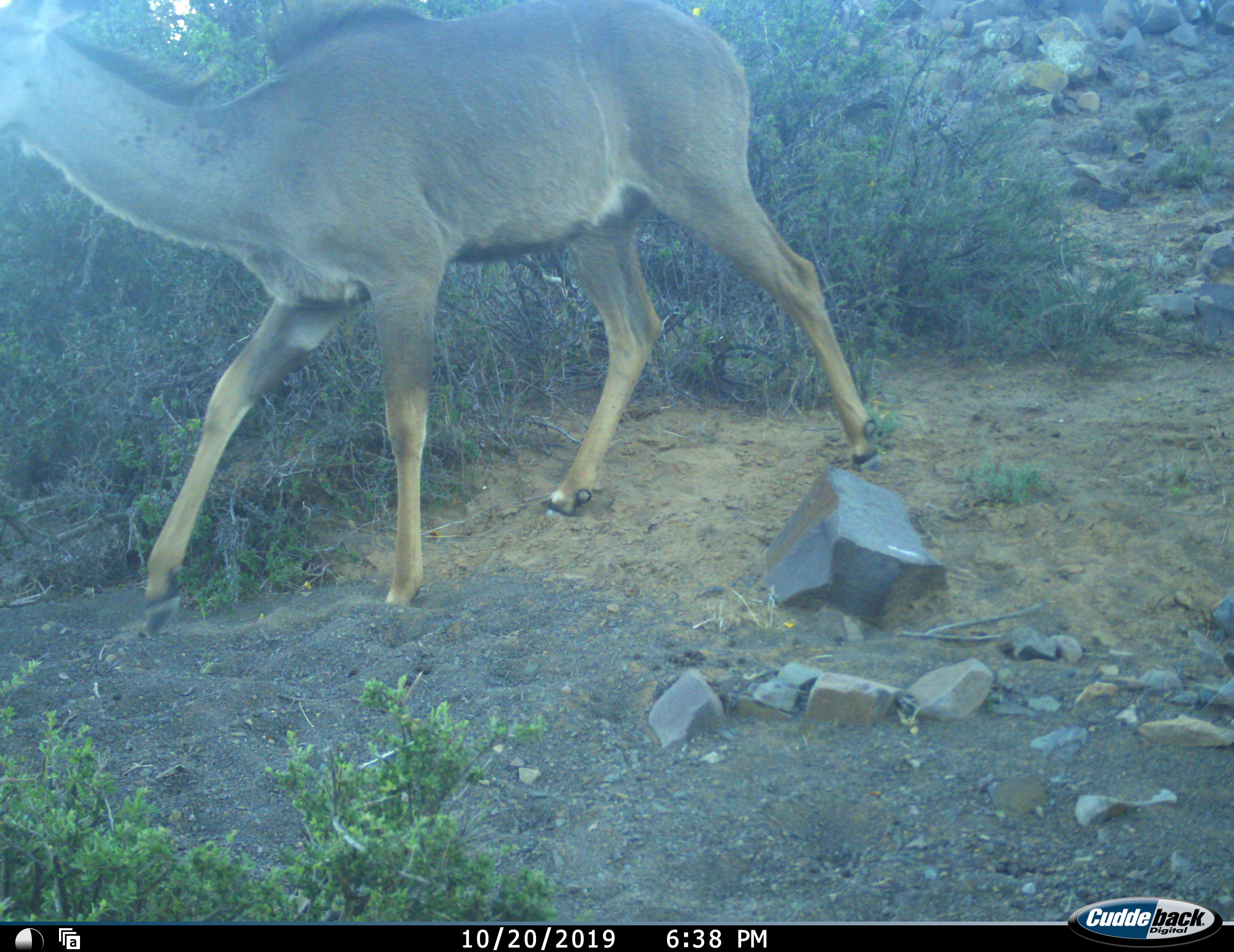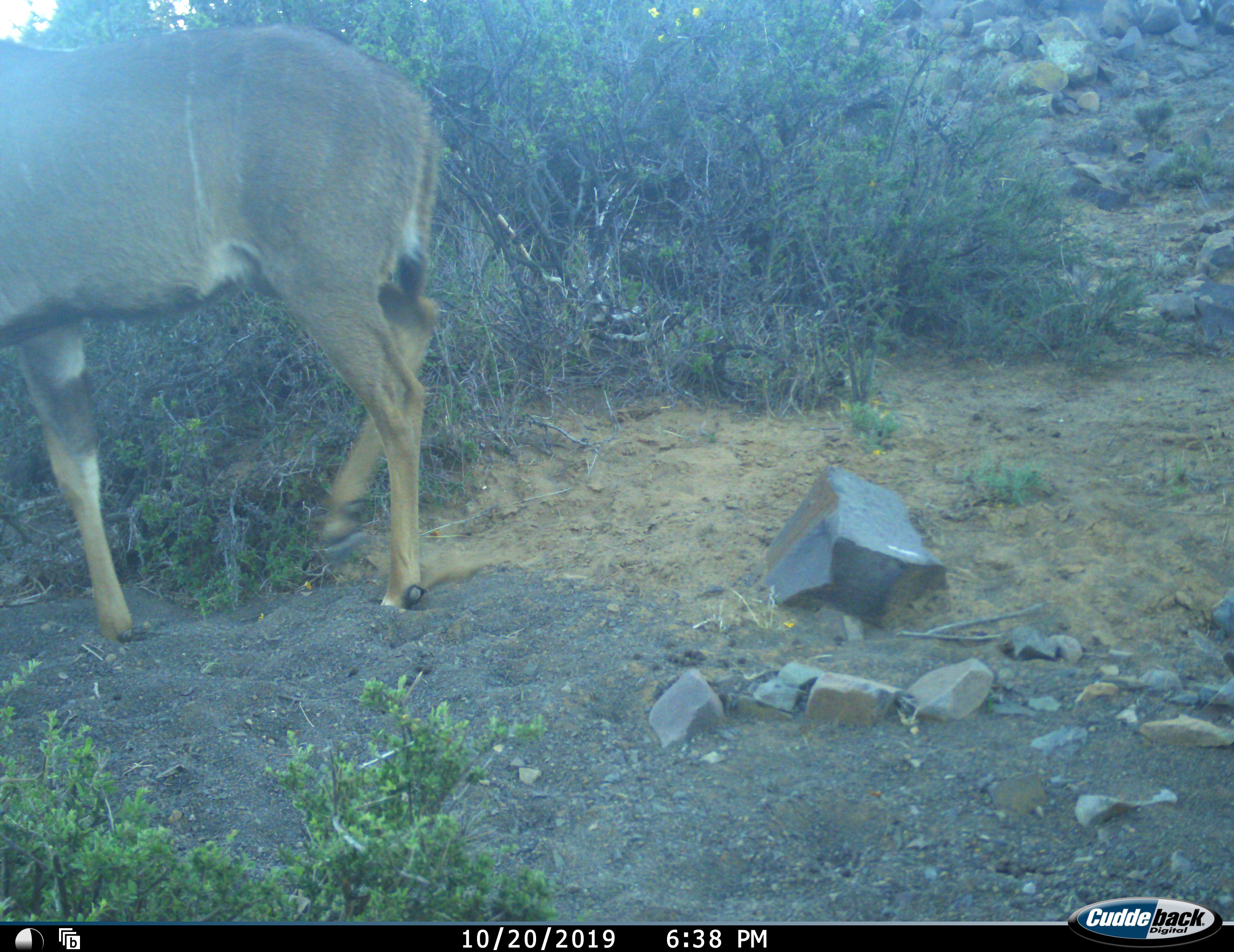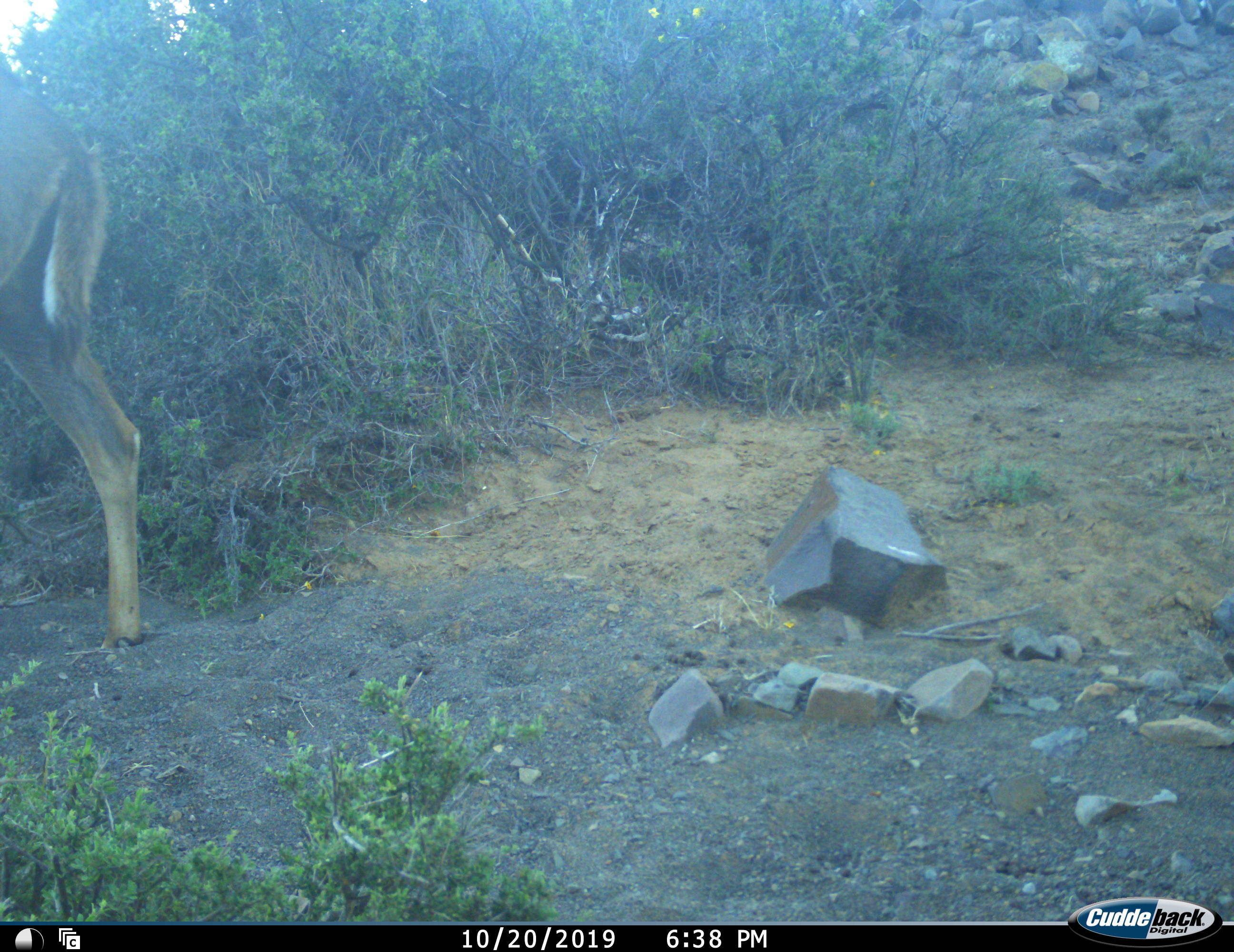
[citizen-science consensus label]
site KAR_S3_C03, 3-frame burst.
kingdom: Animalia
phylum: Chordata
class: Mammalia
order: Artiodactyla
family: Bovidae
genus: Tragelaphus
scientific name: Tragelaphus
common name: kudu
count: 1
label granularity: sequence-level